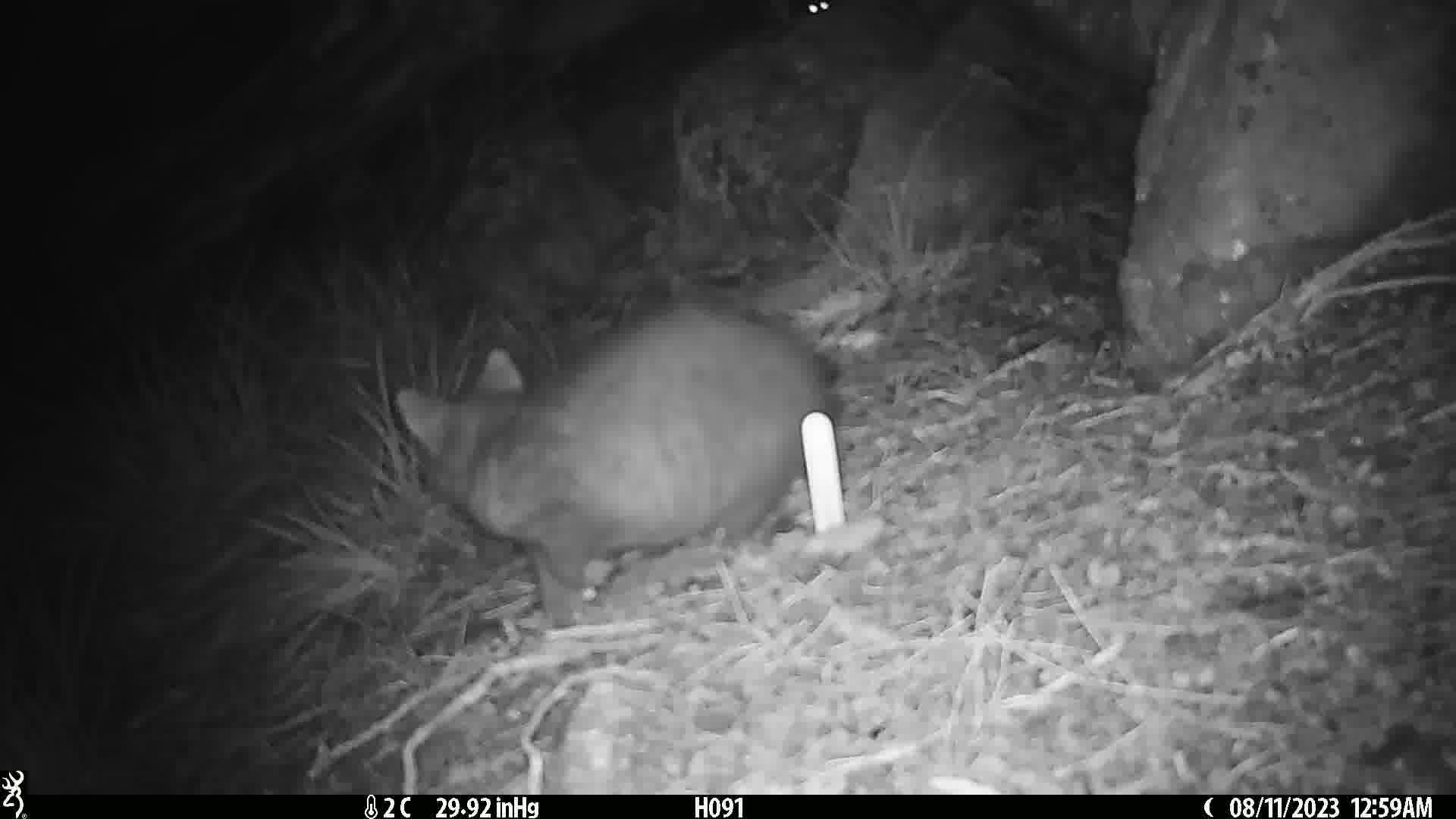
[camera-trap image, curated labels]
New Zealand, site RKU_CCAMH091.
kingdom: Animalia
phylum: Chordata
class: Mammalia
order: Diprotodontia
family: Phalangeridae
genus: Trichosurus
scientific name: Trichosurus vulpecula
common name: common brushtail possum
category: possum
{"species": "possum (common brushtail possum) (Trichosurus vulpecula)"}